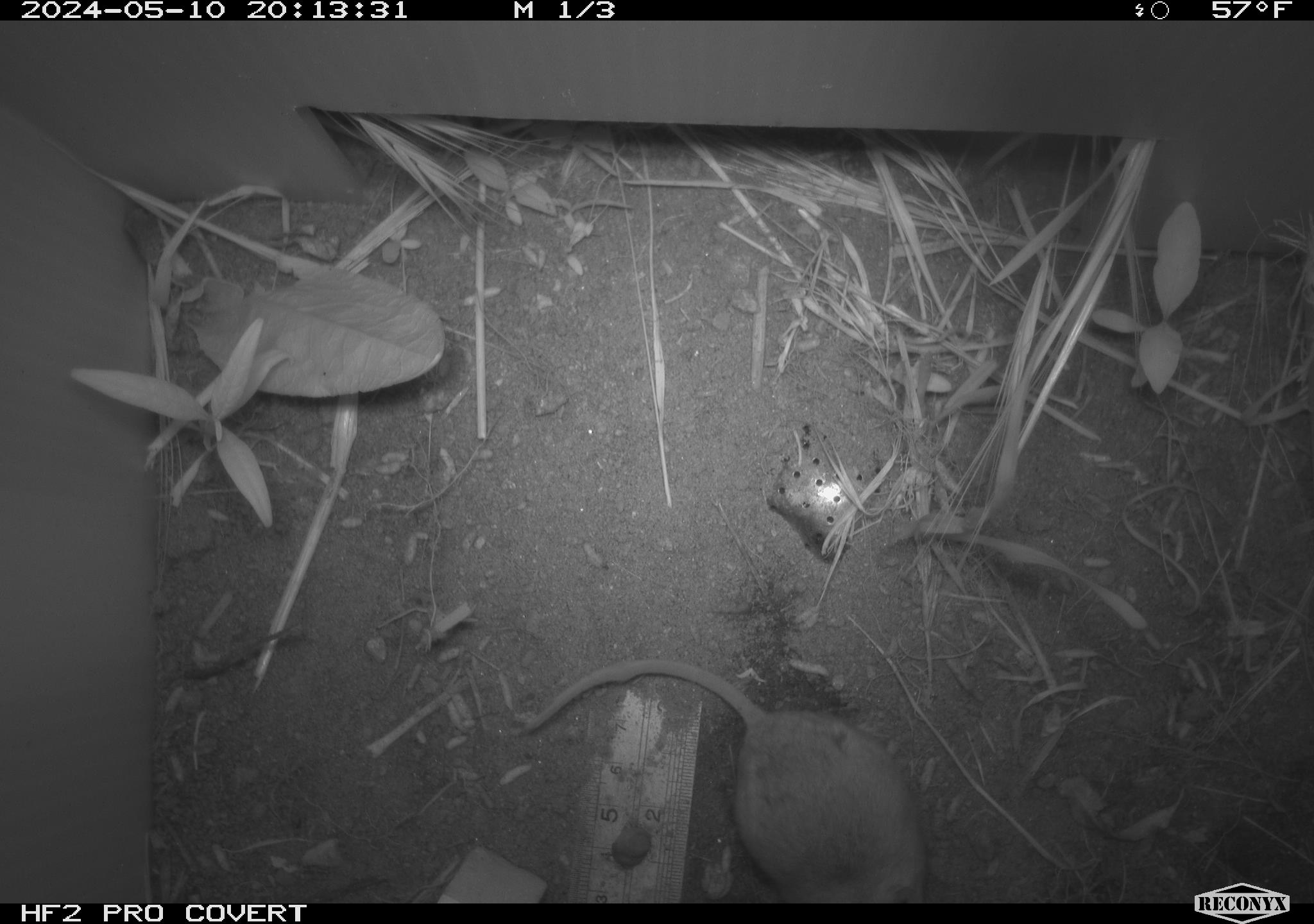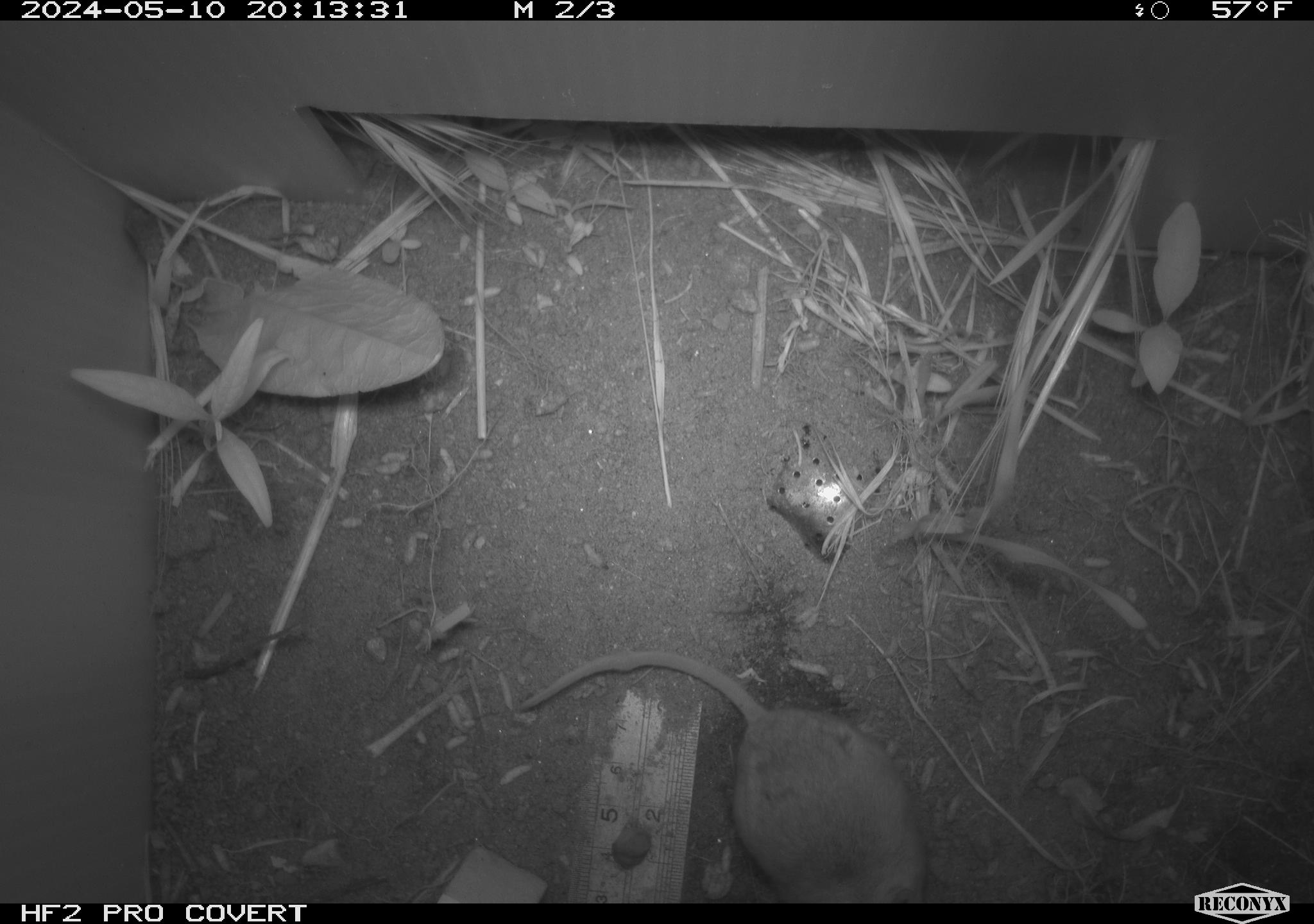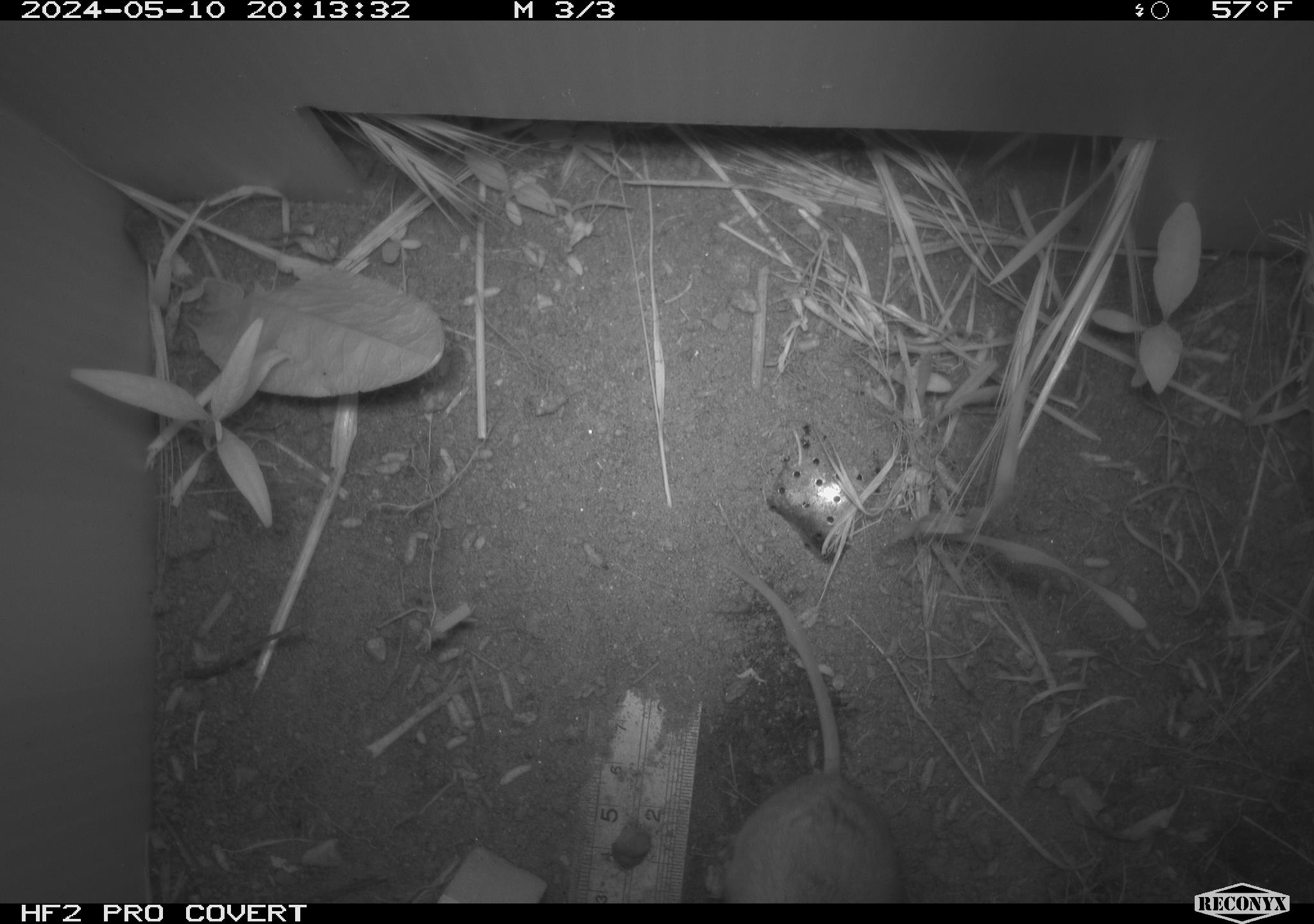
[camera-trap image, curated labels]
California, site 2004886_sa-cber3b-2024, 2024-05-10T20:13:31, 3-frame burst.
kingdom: Animalia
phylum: Chordata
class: Mammalia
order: Rodentia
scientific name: Rodentia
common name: mouse species